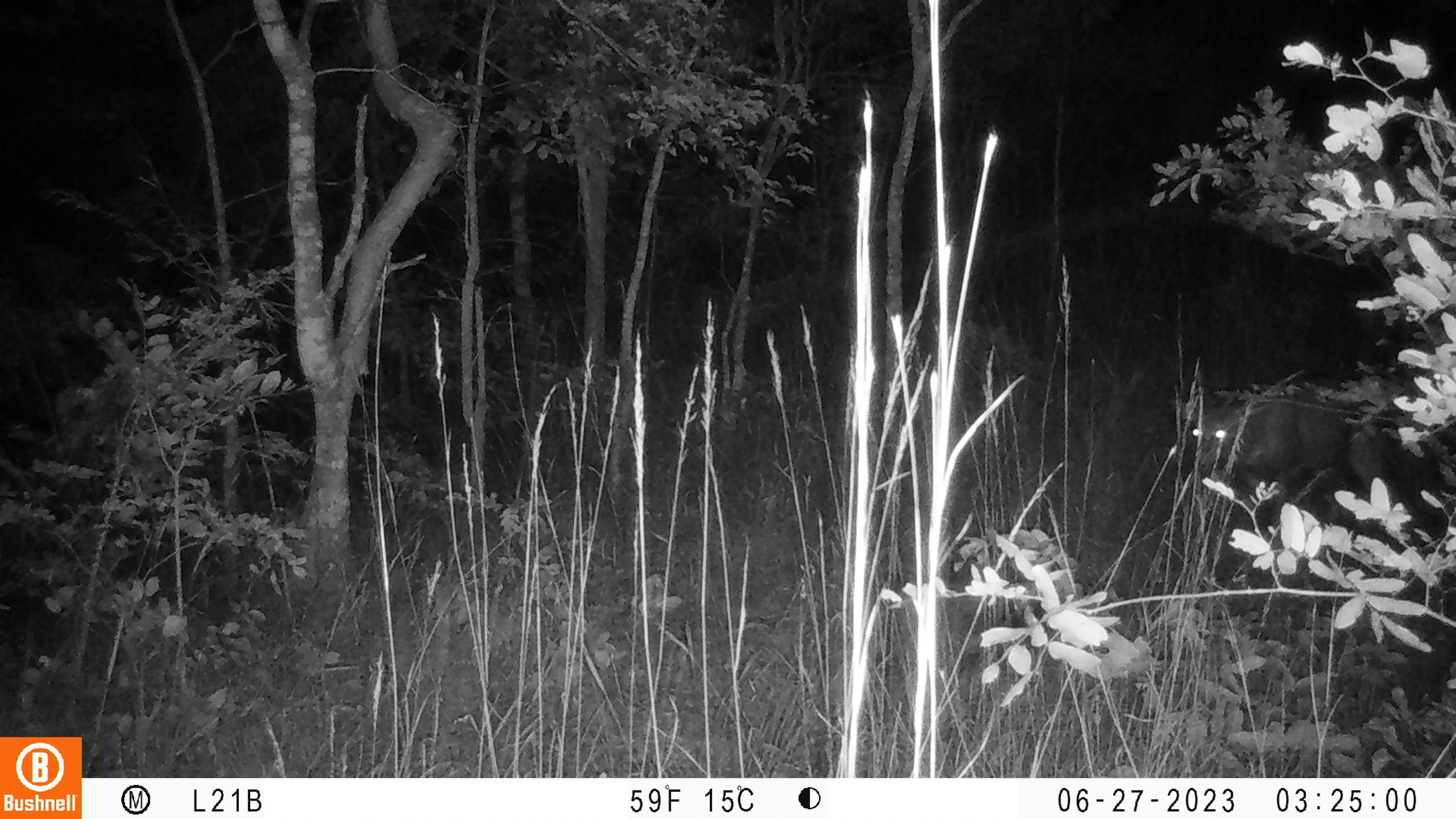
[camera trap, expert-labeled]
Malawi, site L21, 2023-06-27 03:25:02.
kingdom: Animalia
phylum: Chordata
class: Mammalia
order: Artiodactyla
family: Bovidae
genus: Tragelaphus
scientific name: Tragelaphus sylvaticus sylvaticus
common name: cape bushbuck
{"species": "cape bushbuck (Tragelaphus sylvaticus sylvaticus)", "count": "1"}